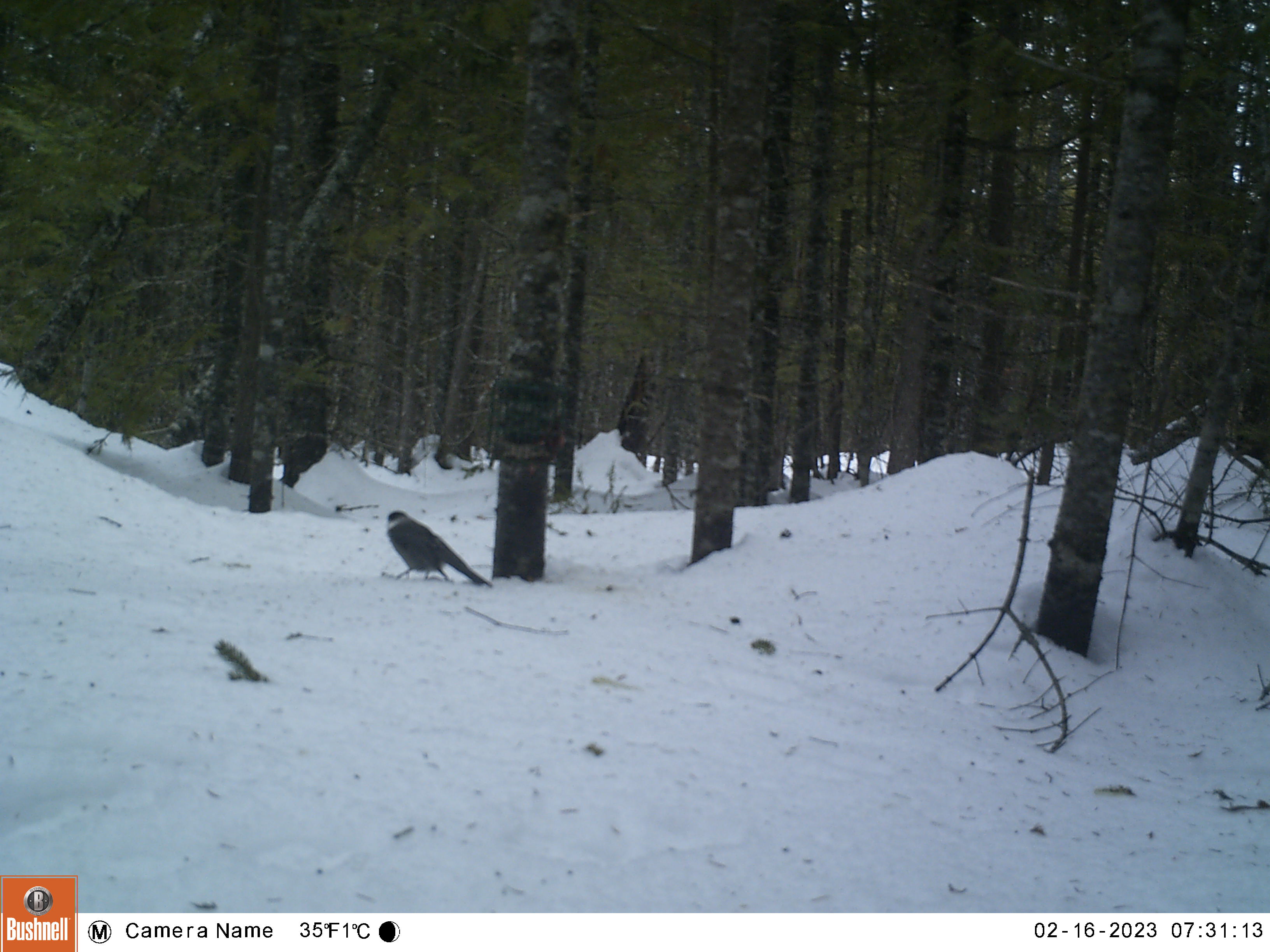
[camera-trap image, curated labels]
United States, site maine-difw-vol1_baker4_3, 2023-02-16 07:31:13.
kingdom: Animalia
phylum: Chordata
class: Aves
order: Passeriformes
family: Corvidae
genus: Perisoreus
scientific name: Perisoreus canadensis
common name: canada jay